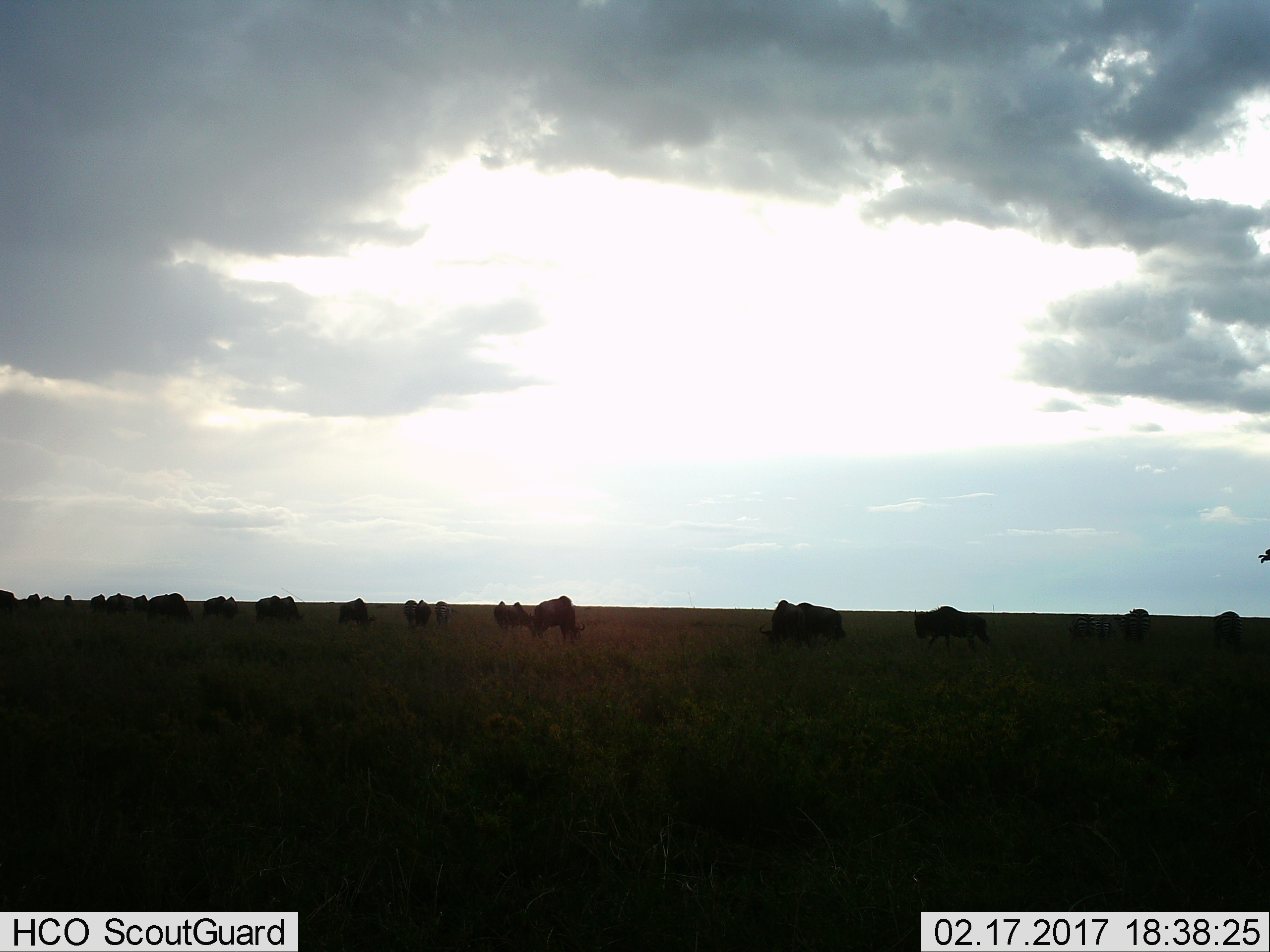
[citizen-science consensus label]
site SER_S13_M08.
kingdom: Animalia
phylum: Chordata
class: Mammalia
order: Artiodactyla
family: Bovidae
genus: Connochaetes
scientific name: Connochaetes taurinus taurinus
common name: blue wildebeest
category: wildebeestblue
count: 11-50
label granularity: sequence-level